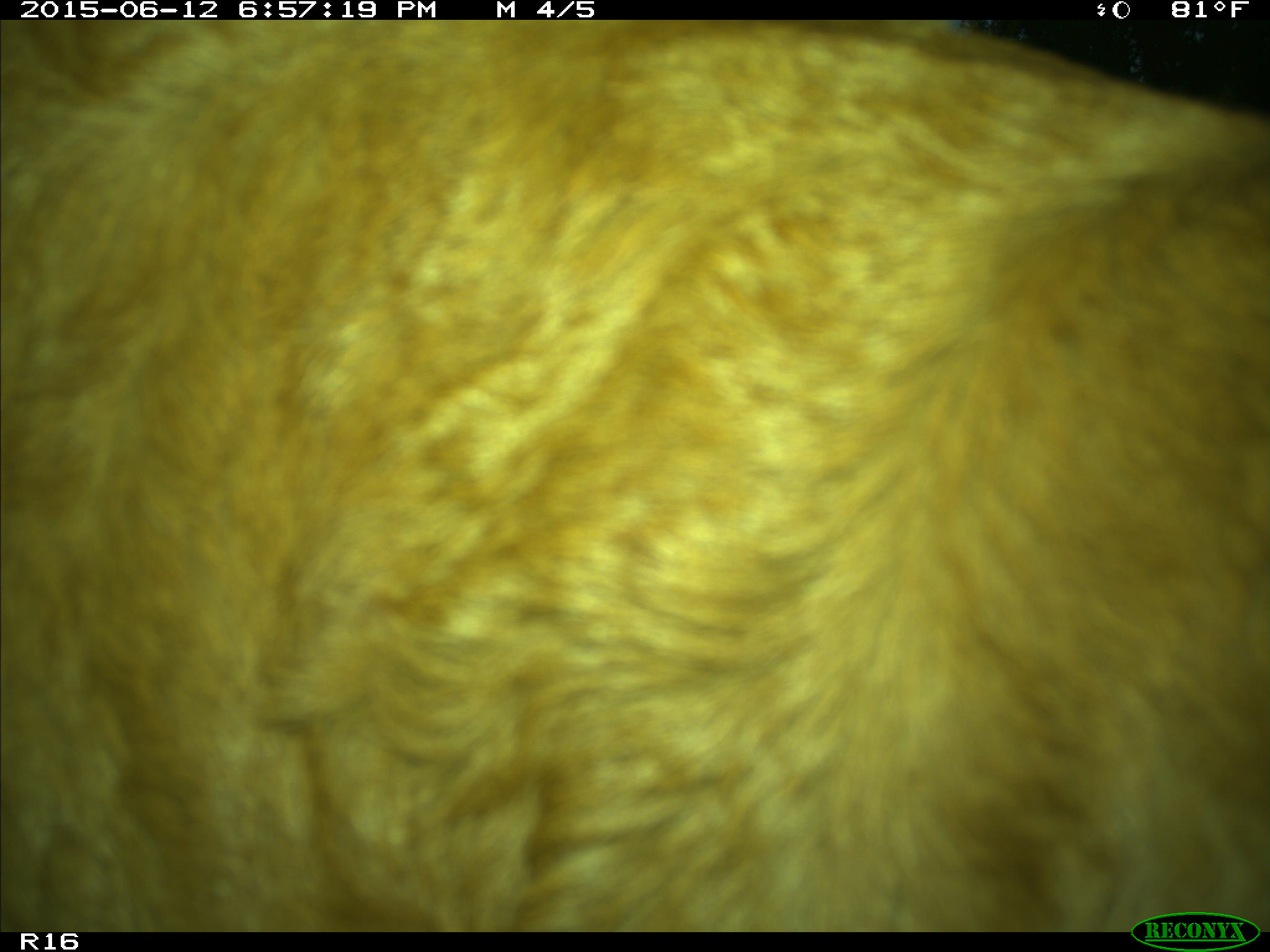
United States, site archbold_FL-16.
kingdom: Animalia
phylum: Chordata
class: Mammalia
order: Artiodactyla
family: Bovidae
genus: Bos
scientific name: Bos taurus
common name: domestic cow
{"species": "Bos taurus (domestic cow)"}